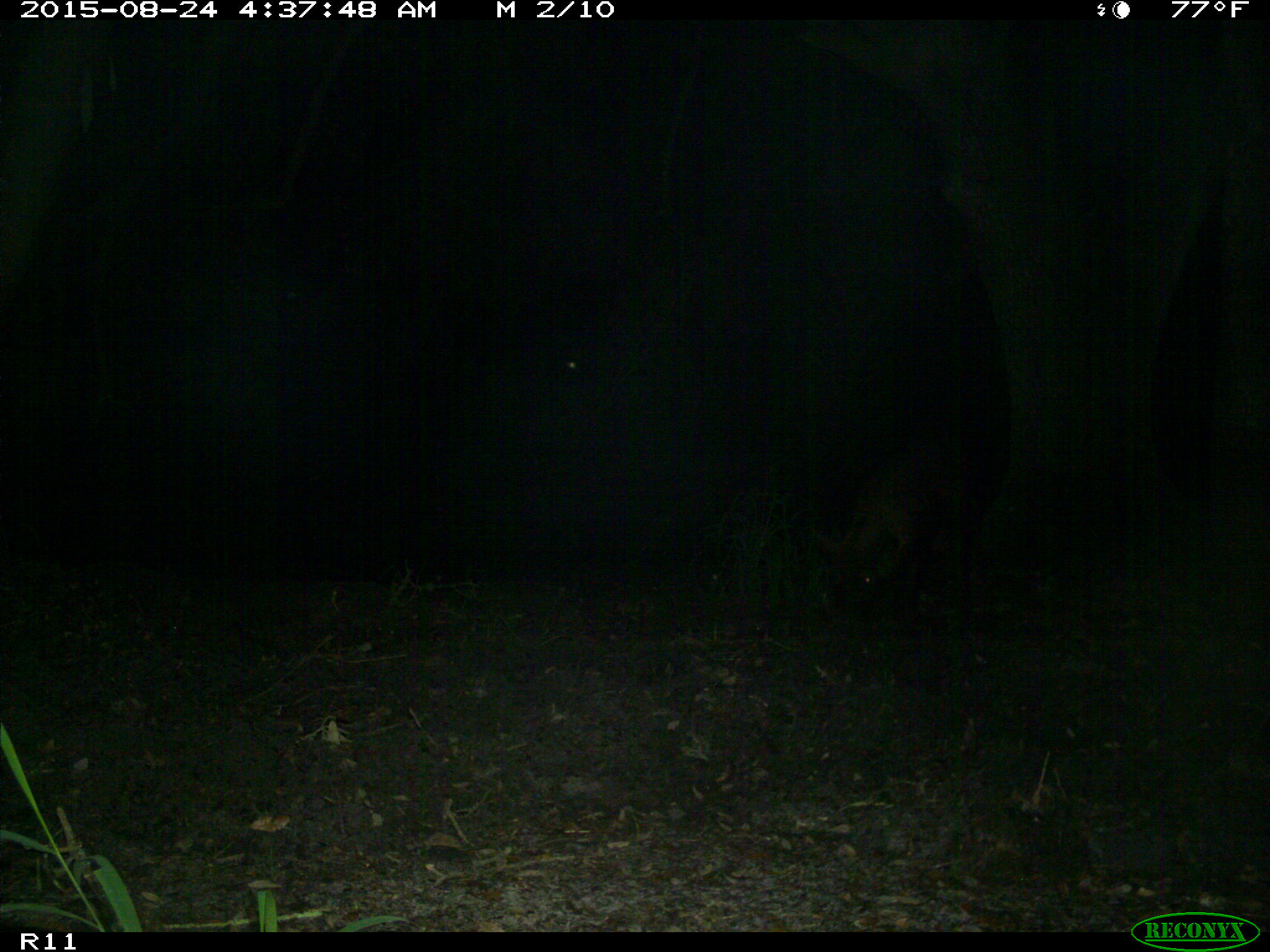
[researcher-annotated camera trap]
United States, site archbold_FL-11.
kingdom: Animalia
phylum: Chordata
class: Mammalia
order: Artiodactyla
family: Suidae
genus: Sus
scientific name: Sus scrofa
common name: wild boar